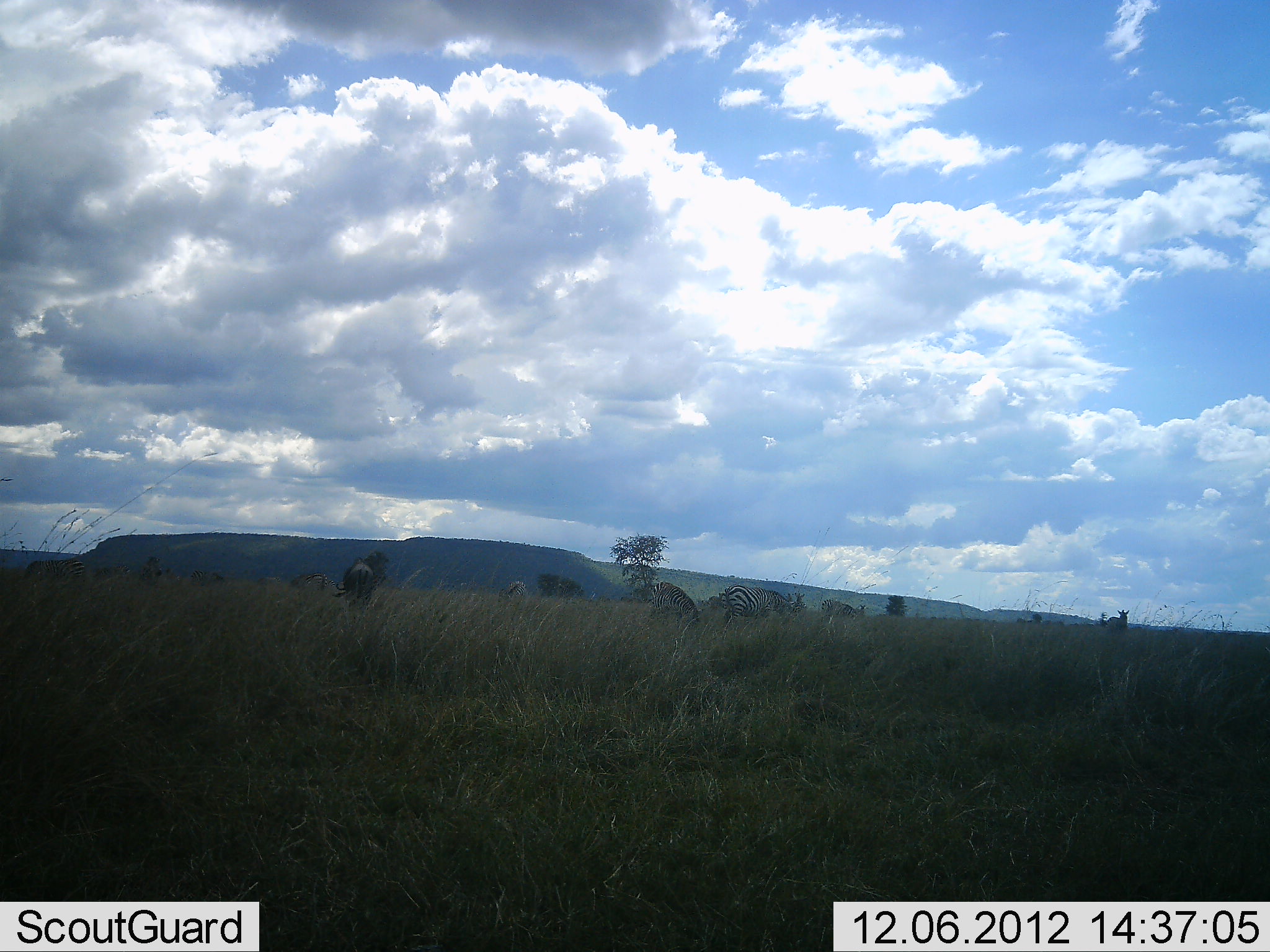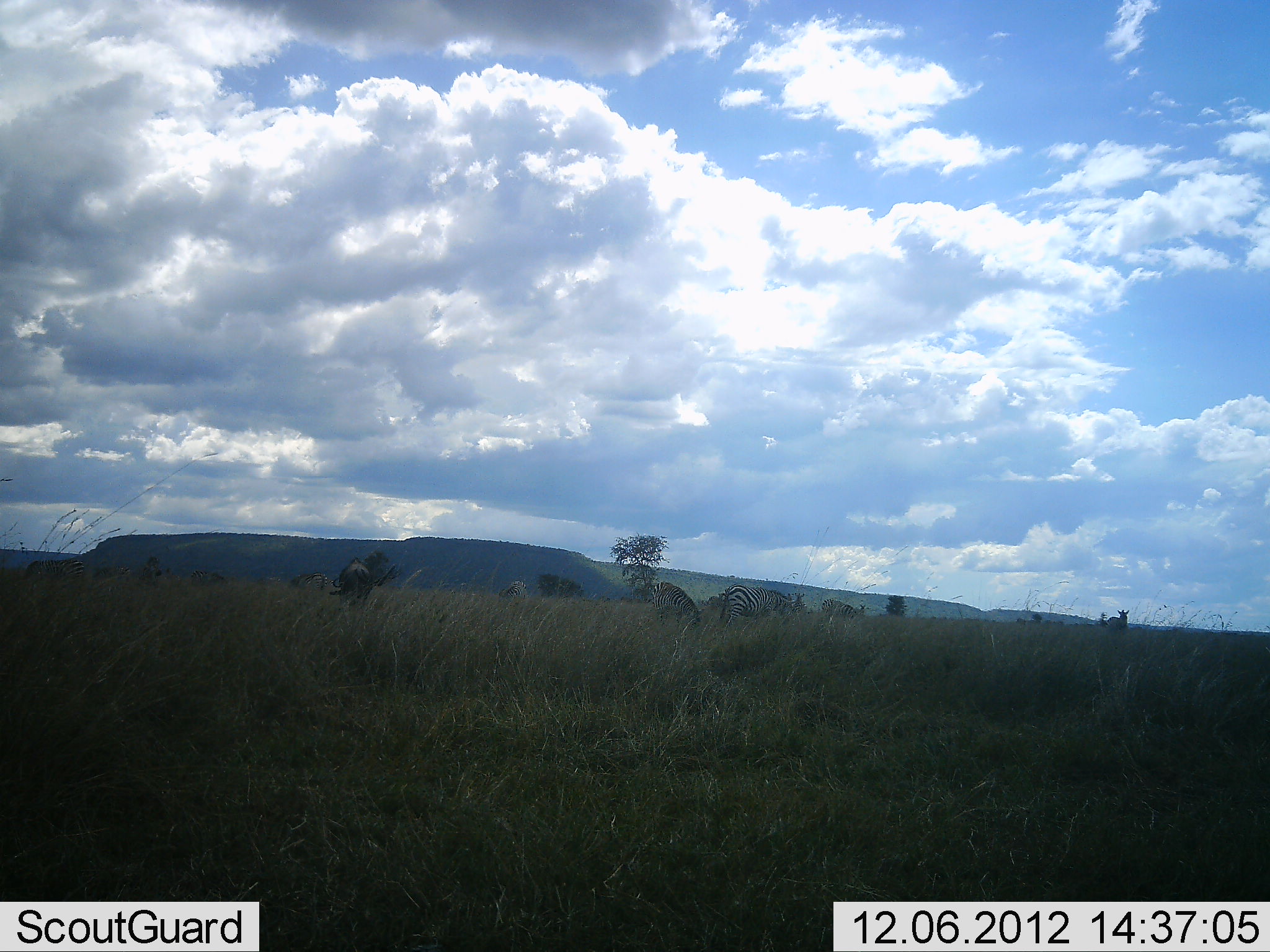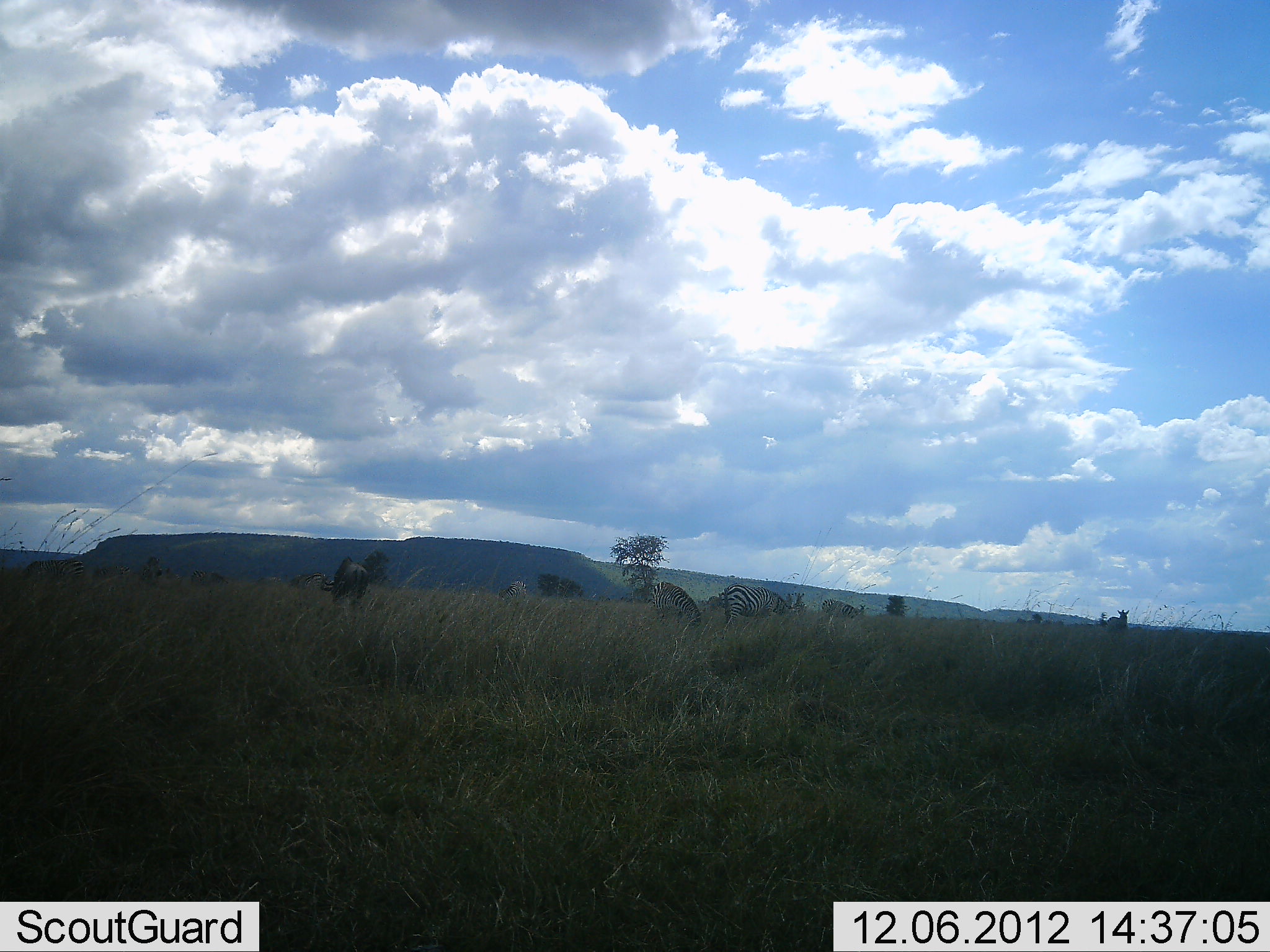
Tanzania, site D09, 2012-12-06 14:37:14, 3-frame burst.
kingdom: Animalia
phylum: Chordata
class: Mammalia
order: Artiodactyla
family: Bovidae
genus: Connochaetes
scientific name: Connochaetes taurinus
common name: blue wildebeest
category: wildebeest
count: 1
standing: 30%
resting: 0%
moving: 10%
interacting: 0%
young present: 0%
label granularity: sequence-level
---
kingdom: Animalia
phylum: Chordata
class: Mammalia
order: Perissodactyla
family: Equidae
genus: Equus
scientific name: Equus quagga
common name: plains zebra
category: zebra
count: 2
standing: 35%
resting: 0%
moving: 6%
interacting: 0%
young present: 0%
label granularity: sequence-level